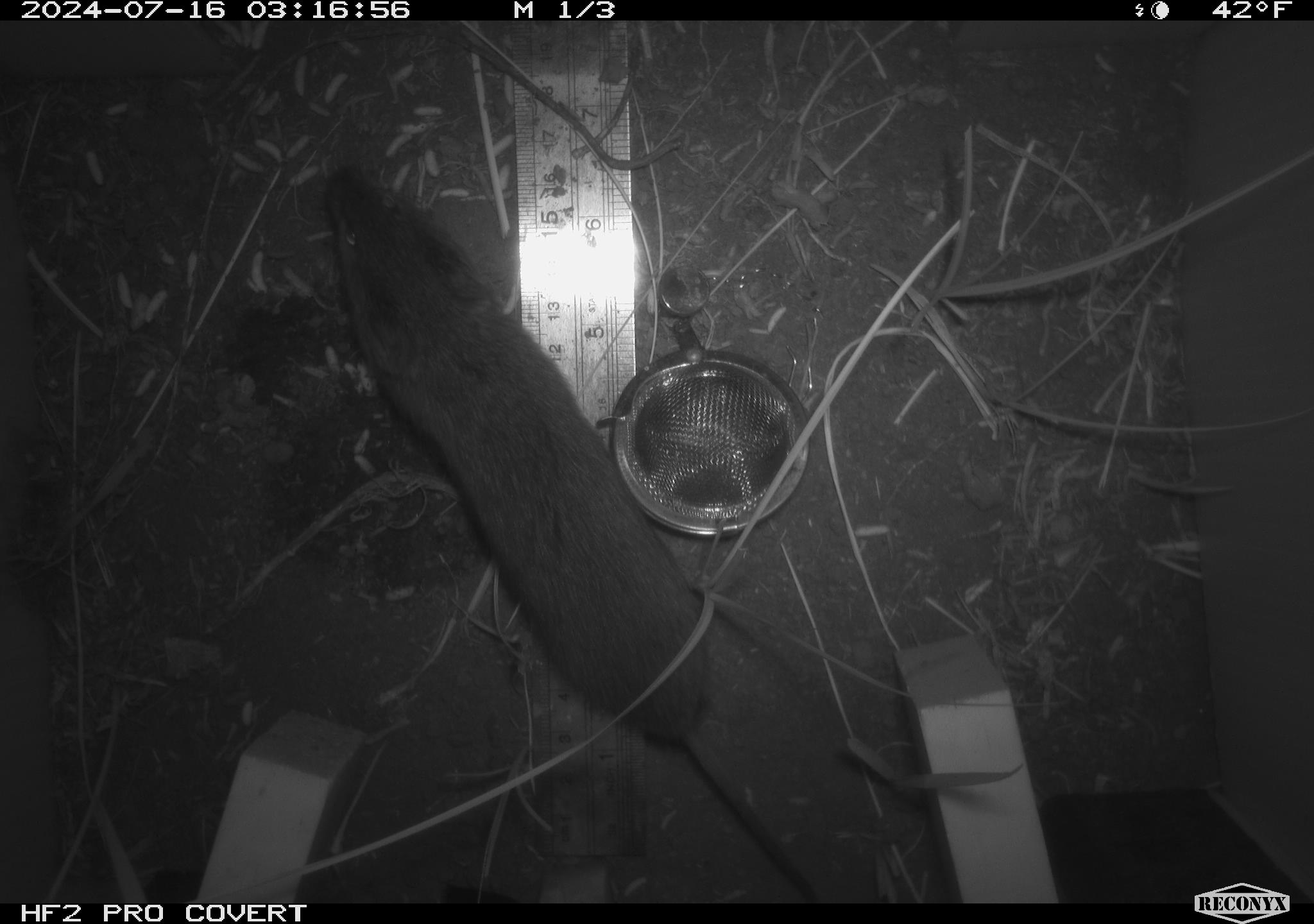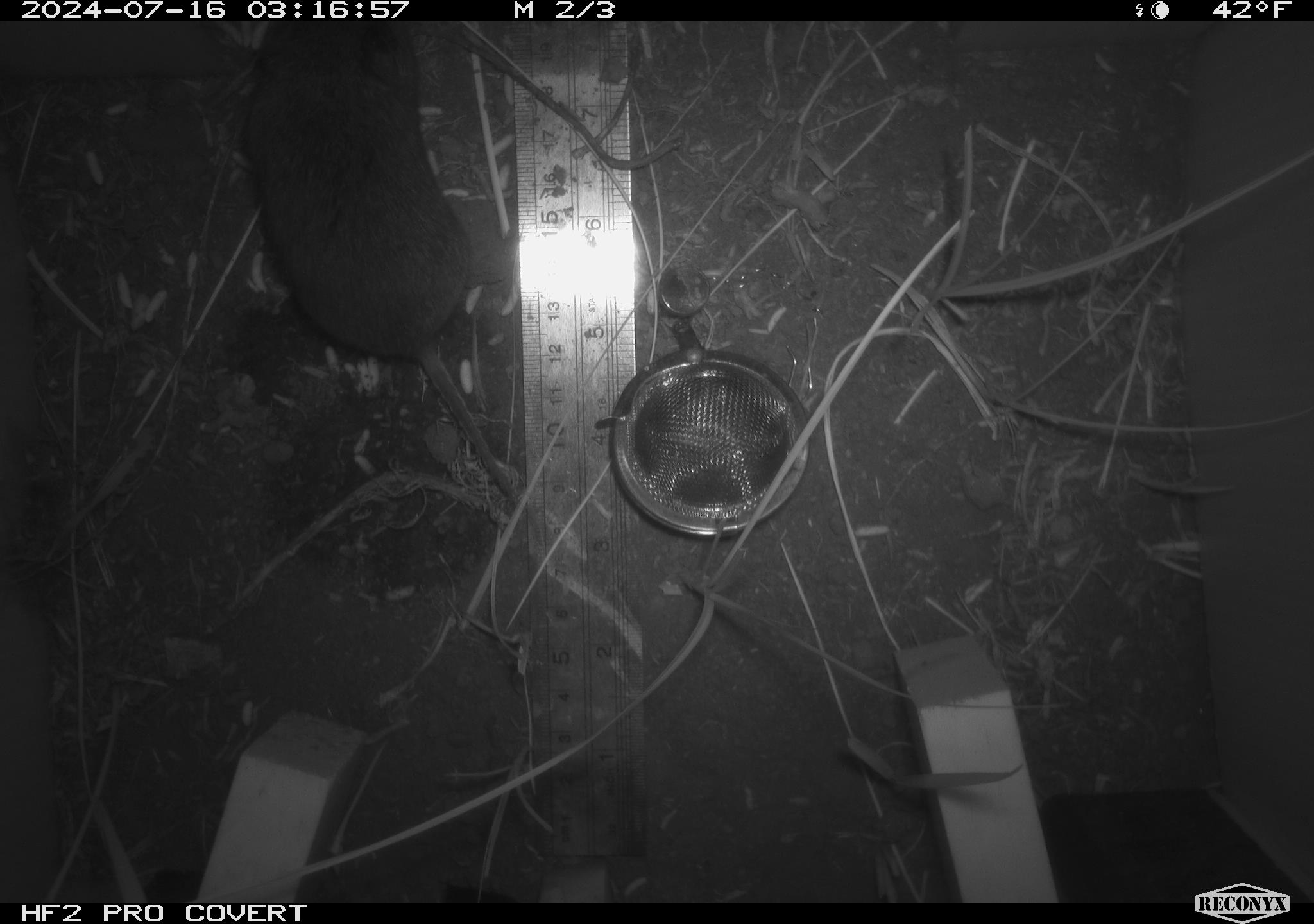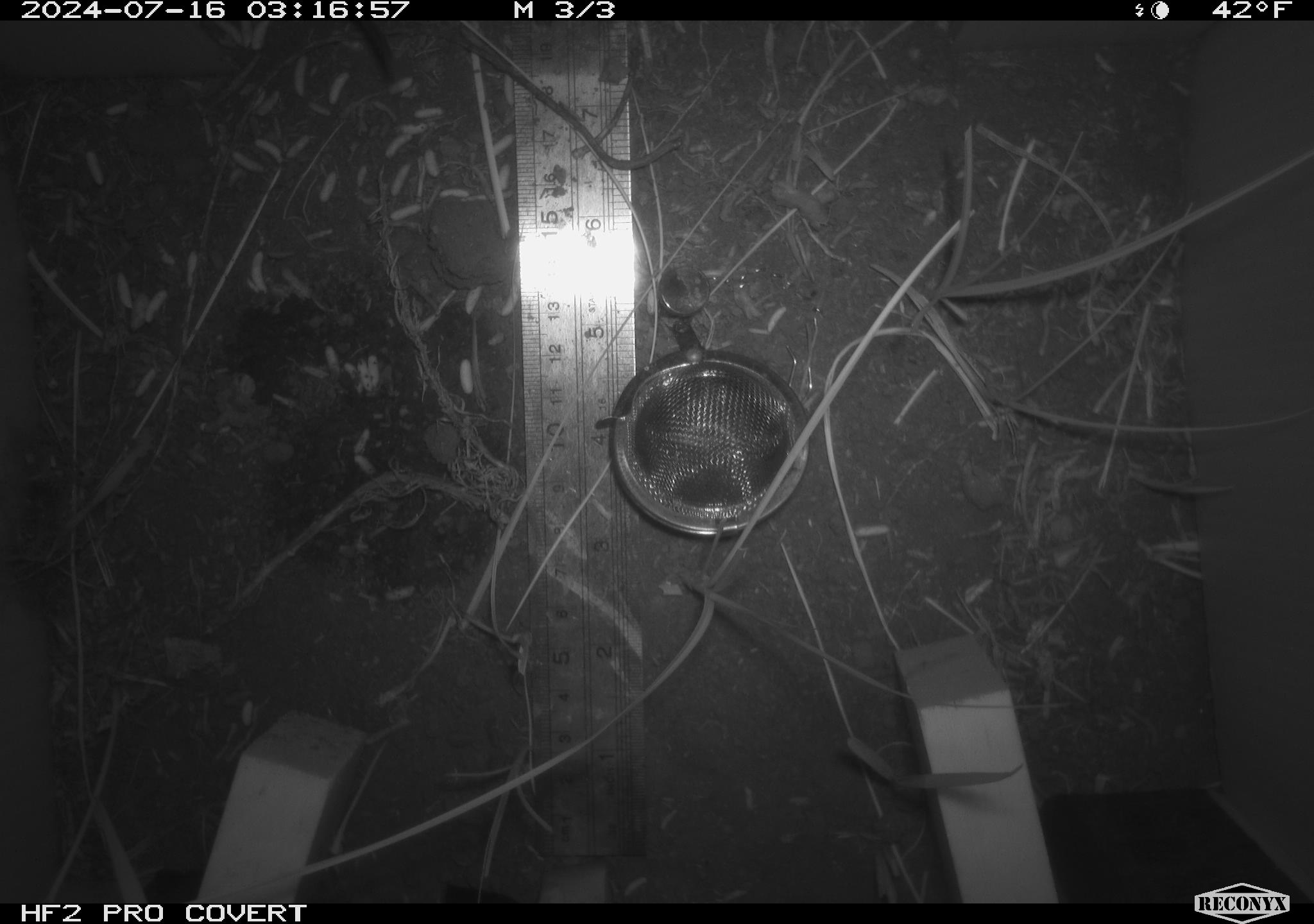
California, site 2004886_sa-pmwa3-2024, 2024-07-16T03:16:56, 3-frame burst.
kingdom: Animalia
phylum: Chordata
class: Mammalia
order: Rodentia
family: Cricetidae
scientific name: Arvicolinae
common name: voles, lemmings, and muskrats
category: arvicolinae subfamily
Arvicolinae subfamily (voles, lemmings, and muskrats) (Arvicolinae).